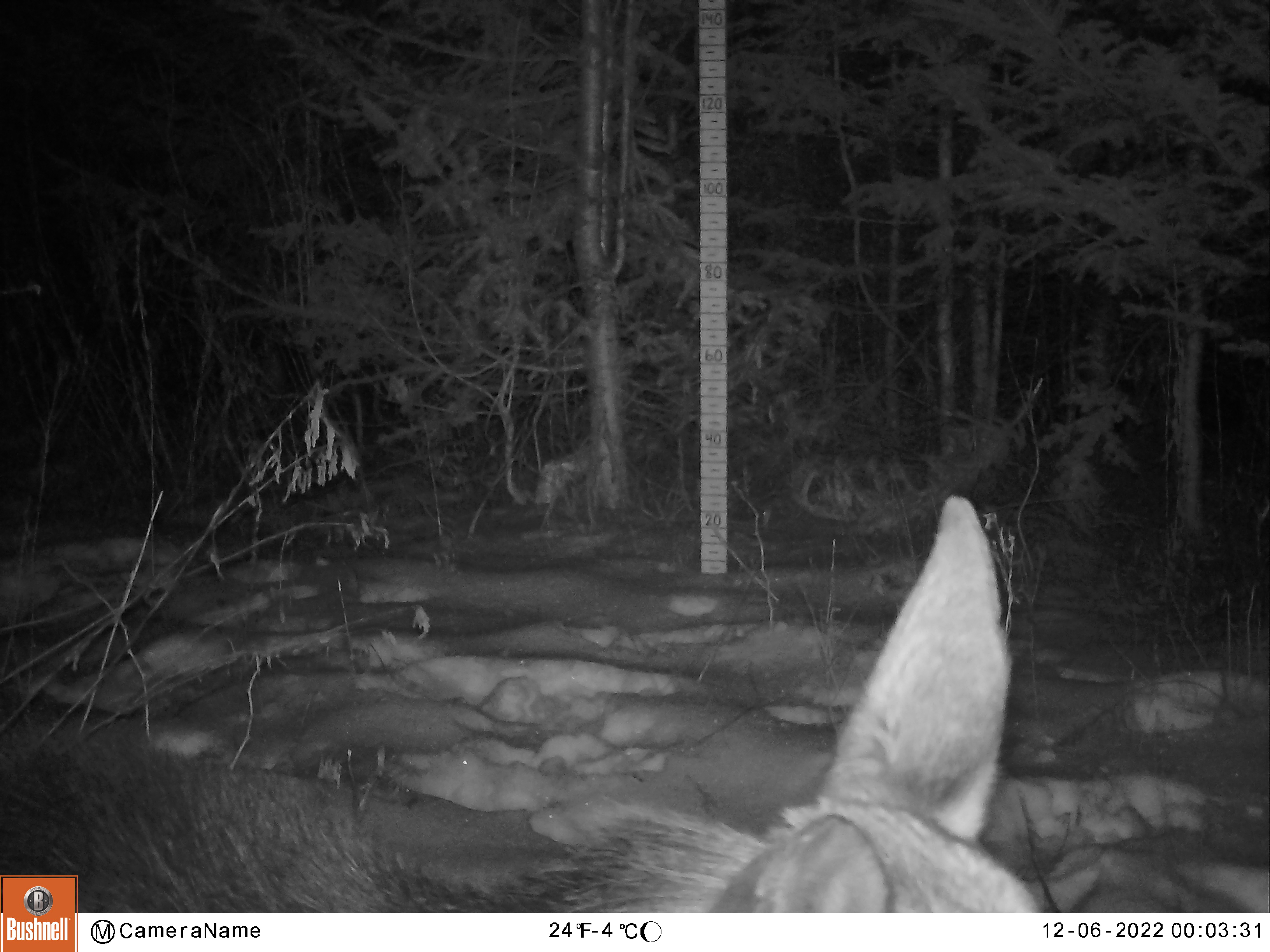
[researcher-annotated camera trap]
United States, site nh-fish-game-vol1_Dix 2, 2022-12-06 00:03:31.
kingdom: Animalia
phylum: Chordata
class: Mammalia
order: Artiodactyla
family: Cervidae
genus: Alces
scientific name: Alces alces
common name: moose